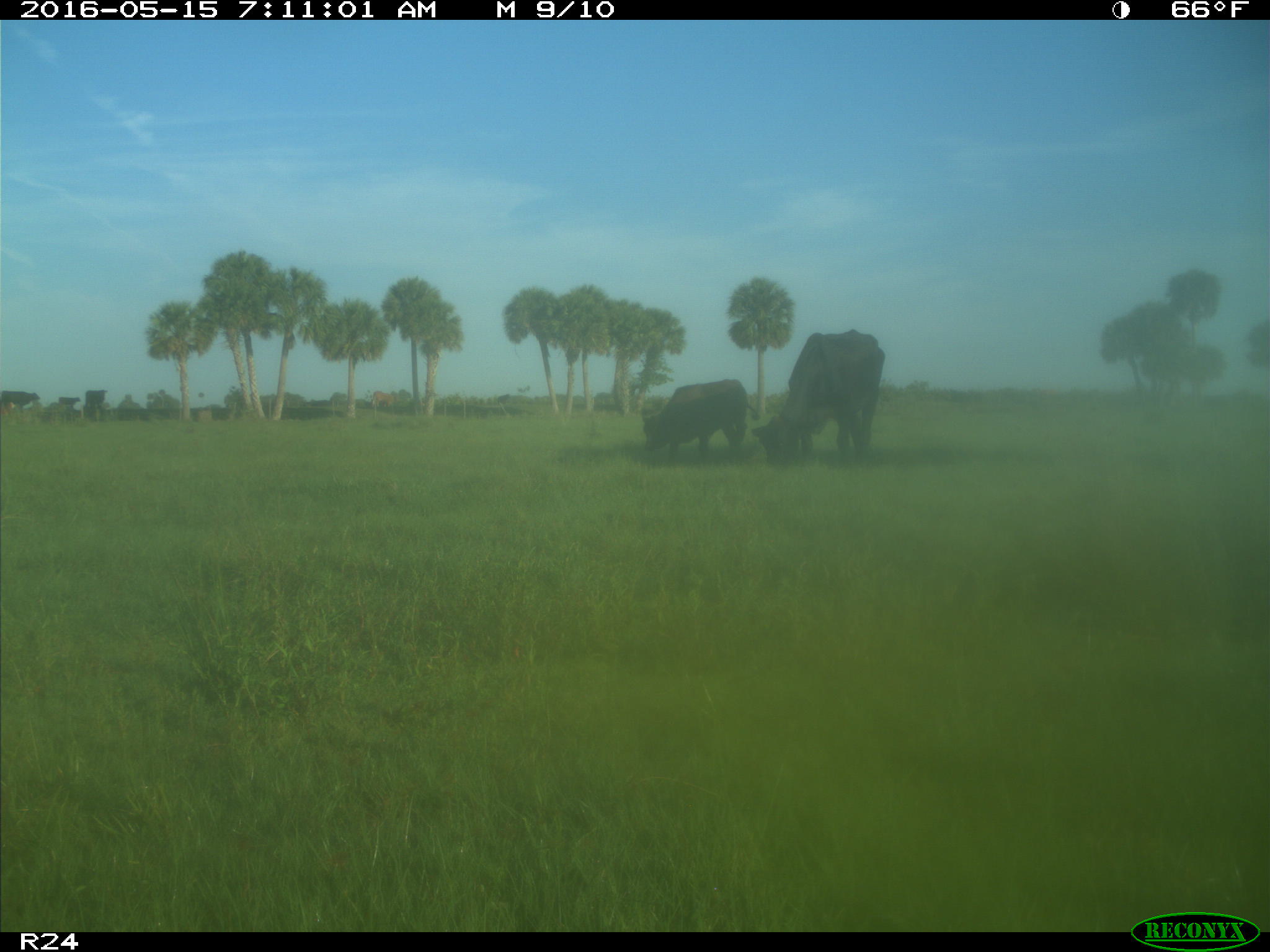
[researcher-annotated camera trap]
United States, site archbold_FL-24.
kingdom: Animalia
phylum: Chordata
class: Mammalia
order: Artiodactyla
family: Bovidae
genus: Bos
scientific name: Bos taurus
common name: domestic cow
Bos taurus (domestic cow).